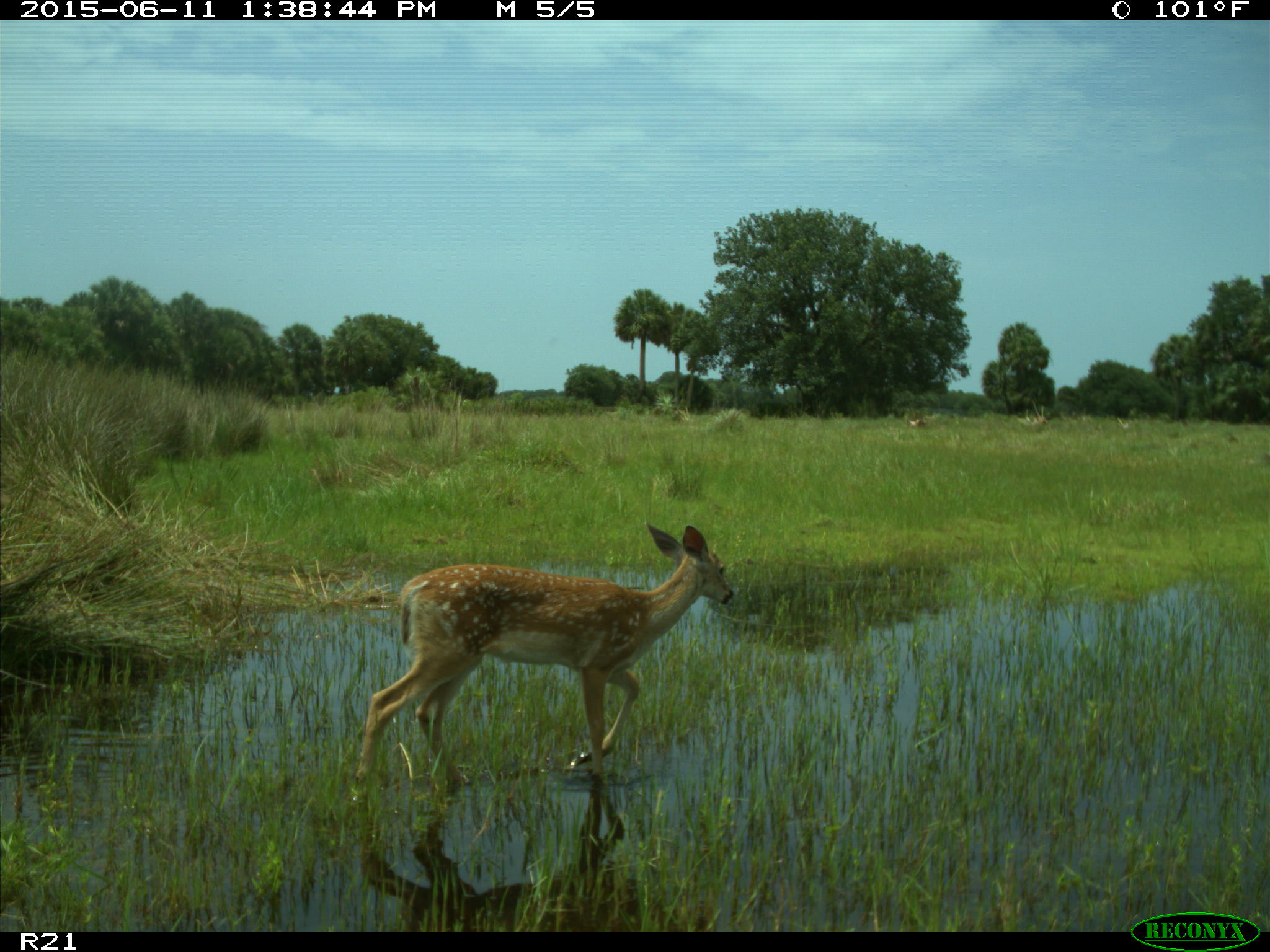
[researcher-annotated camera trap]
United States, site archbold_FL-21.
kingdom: Animalia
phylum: Chordata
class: Mammalia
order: Artiodactyla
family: Cervidae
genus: Odocoileus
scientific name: Odocoileus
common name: deer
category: unidentified deer